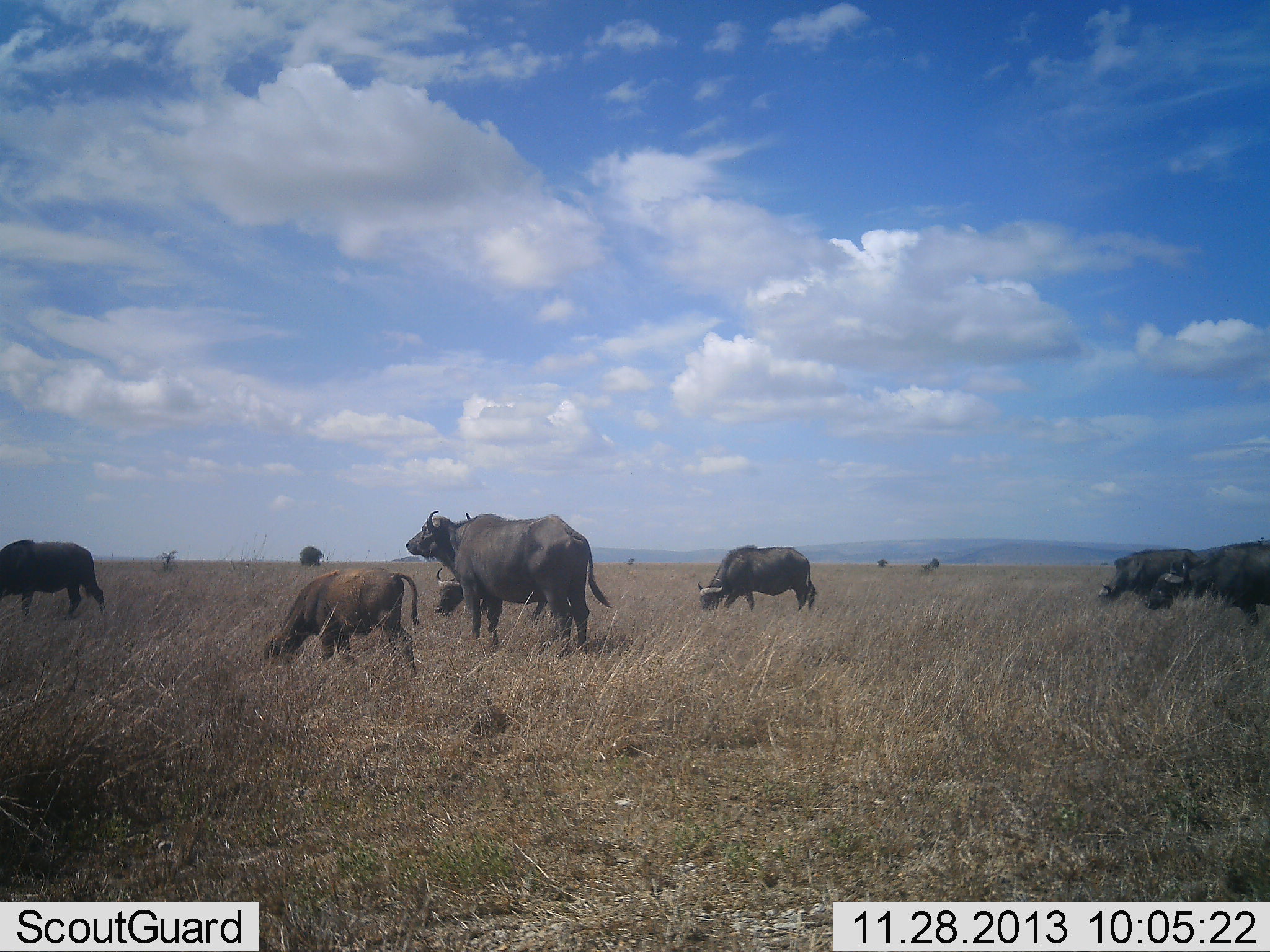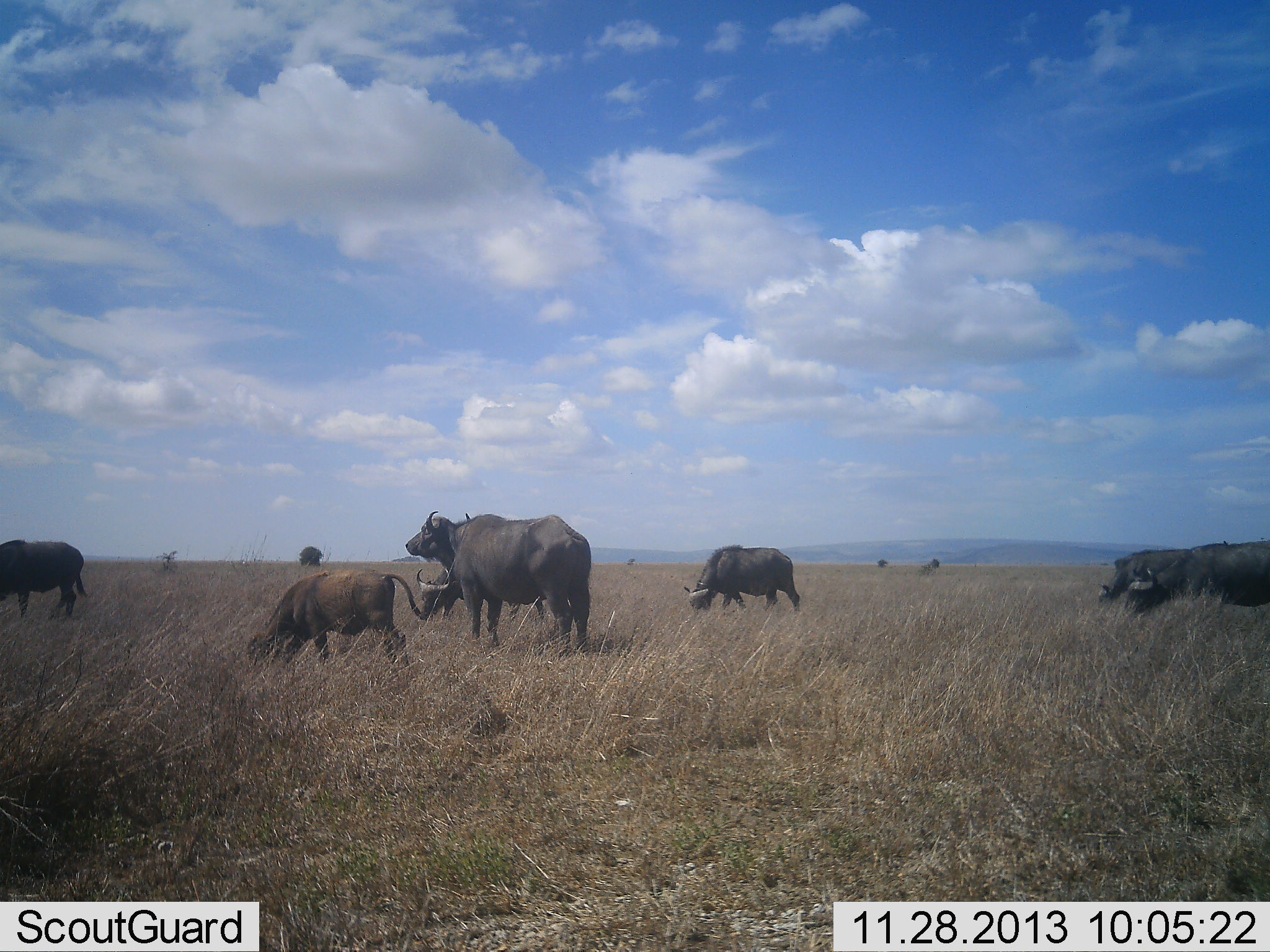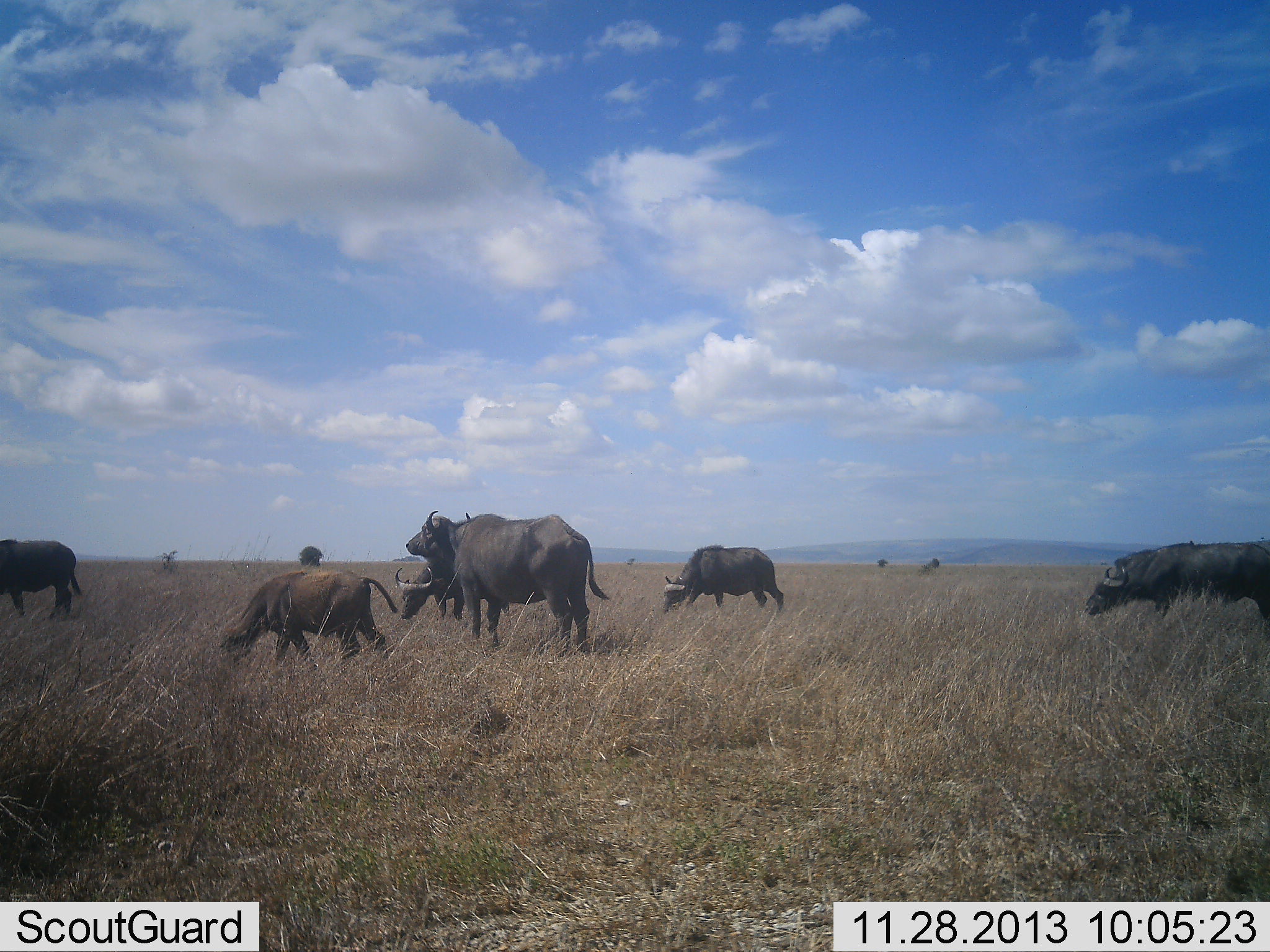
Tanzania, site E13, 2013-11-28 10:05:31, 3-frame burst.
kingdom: Animalia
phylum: Chordata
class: Mammalia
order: Artiodactyla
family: Bovidae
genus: Syncerus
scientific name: Syncerus caffer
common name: cape buffalo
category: buffalo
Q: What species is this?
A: Buffalo (cape buffalo) (Syncerus caffer).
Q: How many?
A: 7.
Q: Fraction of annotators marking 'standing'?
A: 50%.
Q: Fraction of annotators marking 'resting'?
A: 0%.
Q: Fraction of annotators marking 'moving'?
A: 50%.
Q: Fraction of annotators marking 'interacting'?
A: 10%.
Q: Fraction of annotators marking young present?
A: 50%.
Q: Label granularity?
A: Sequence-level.